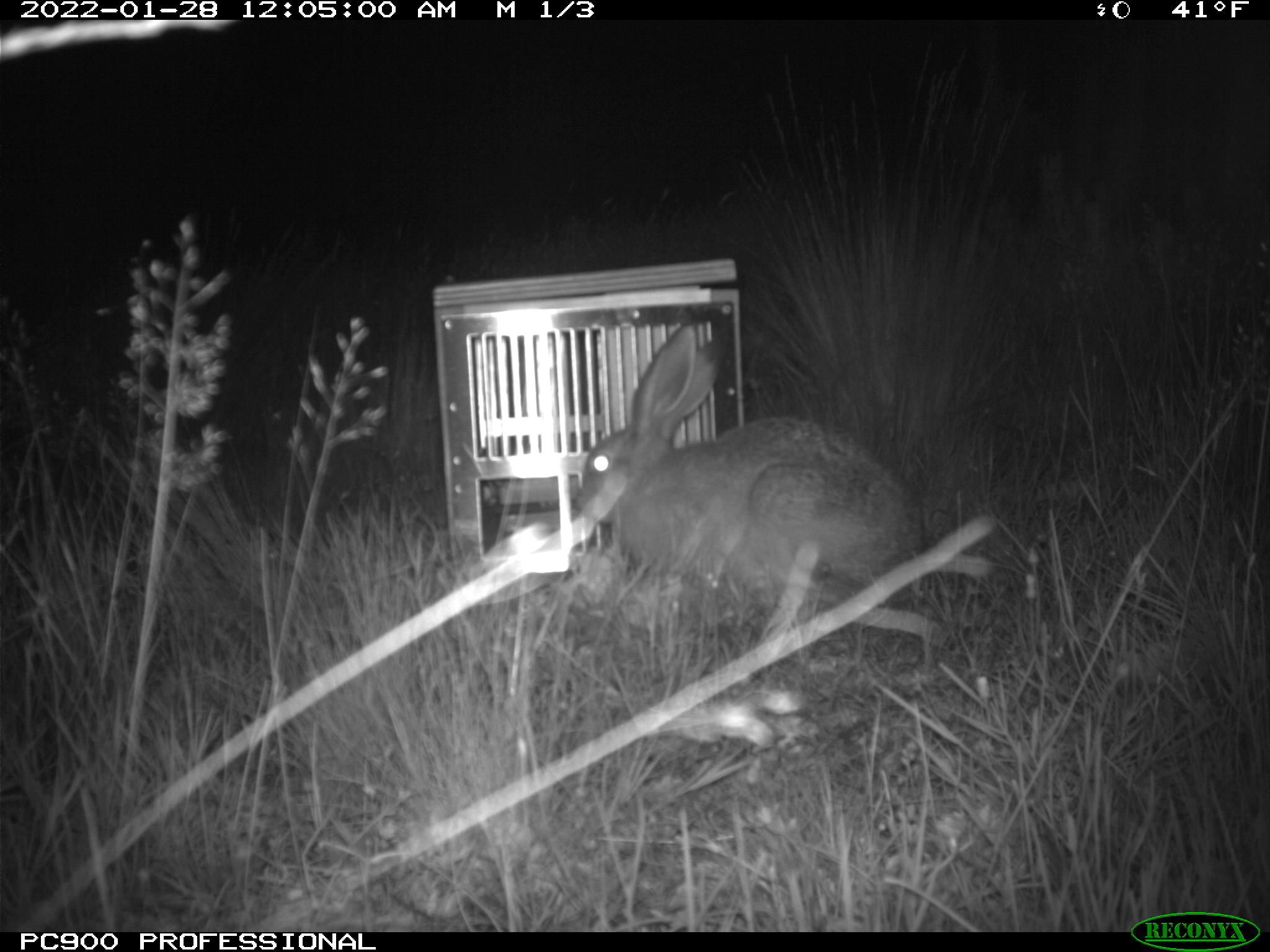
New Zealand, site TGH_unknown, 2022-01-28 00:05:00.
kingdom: Animalia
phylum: Chordata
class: Mammalia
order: Lagomorpha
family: Leporidae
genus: Lepus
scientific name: Lepus europaeus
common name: brown hare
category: hare